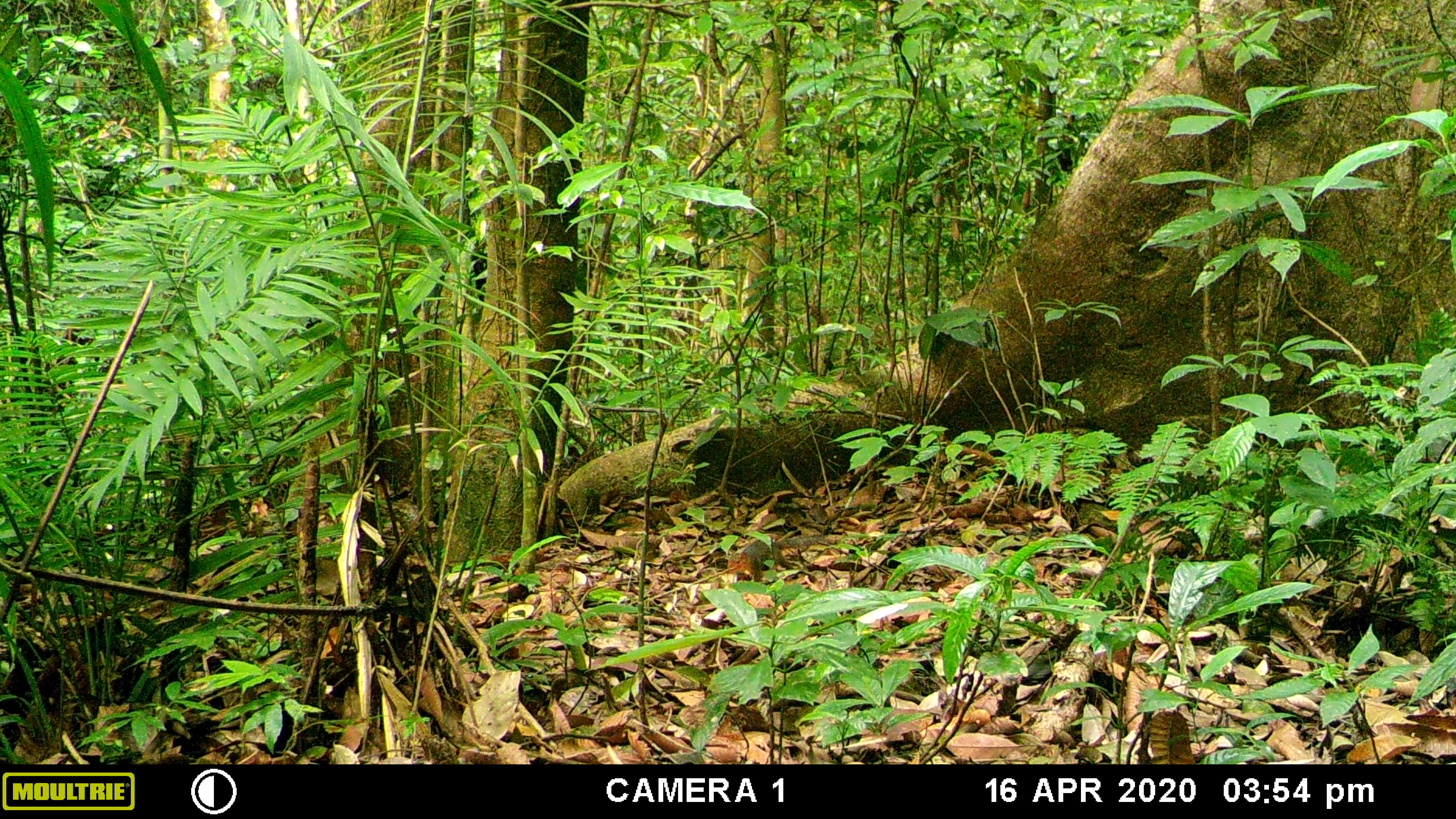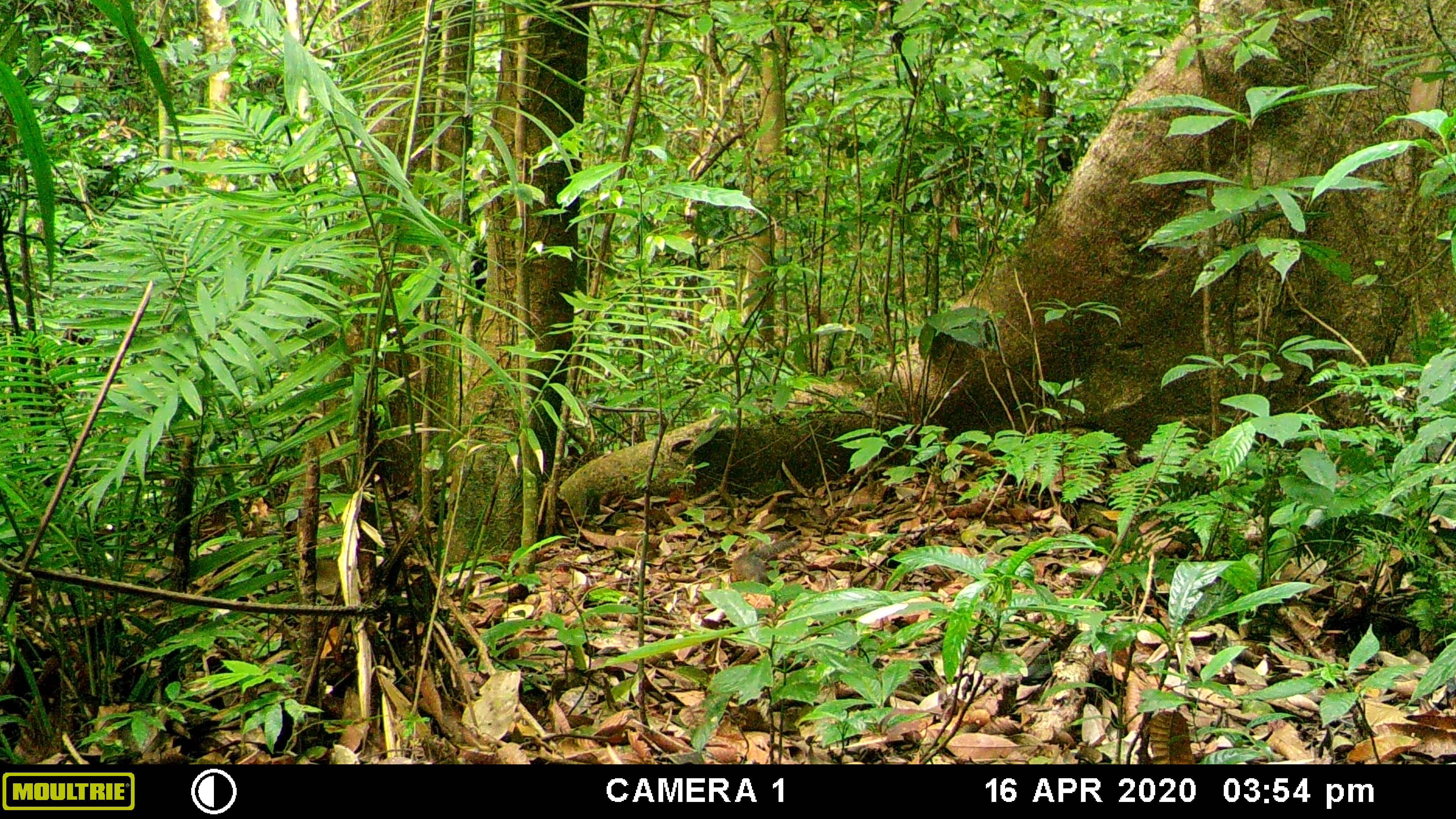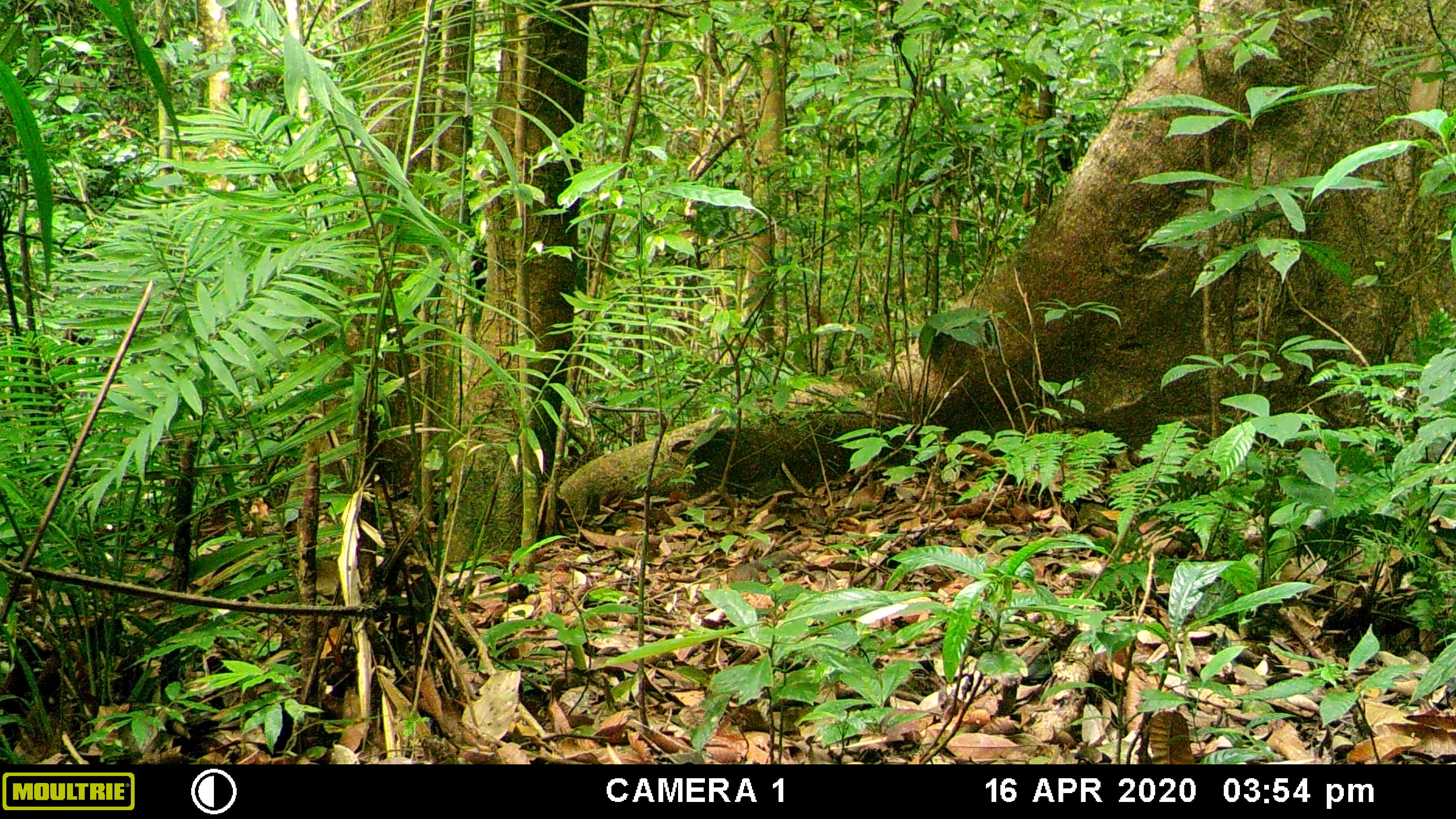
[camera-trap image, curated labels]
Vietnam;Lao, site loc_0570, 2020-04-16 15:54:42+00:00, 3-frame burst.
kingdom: Animalia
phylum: Chordata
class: Mammalia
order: Rodentia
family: Sciuridae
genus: Dremomys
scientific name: Dremomys rufigenis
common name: red-cheeked squirrel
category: red cheeked squirrel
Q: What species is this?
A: Red cheeked squirrel (red-cheeked squirrel) (Dremomys rufigenis).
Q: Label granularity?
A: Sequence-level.